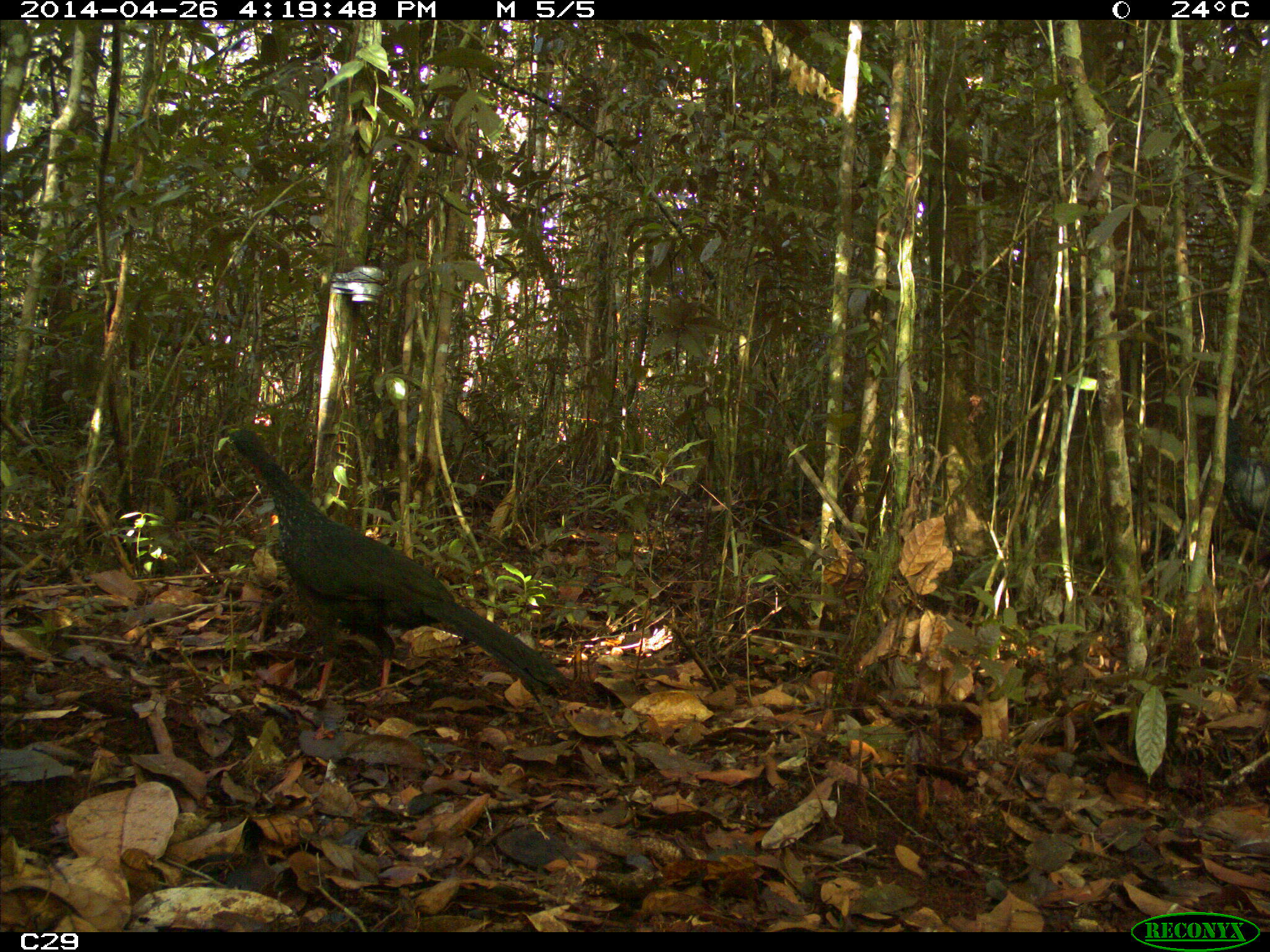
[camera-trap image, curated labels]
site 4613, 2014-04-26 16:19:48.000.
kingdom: Animalia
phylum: Chordata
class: Aves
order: Galliformes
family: Cracidae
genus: Penelope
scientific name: Penelope jacquacu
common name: spix's guan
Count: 1.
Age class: adult.